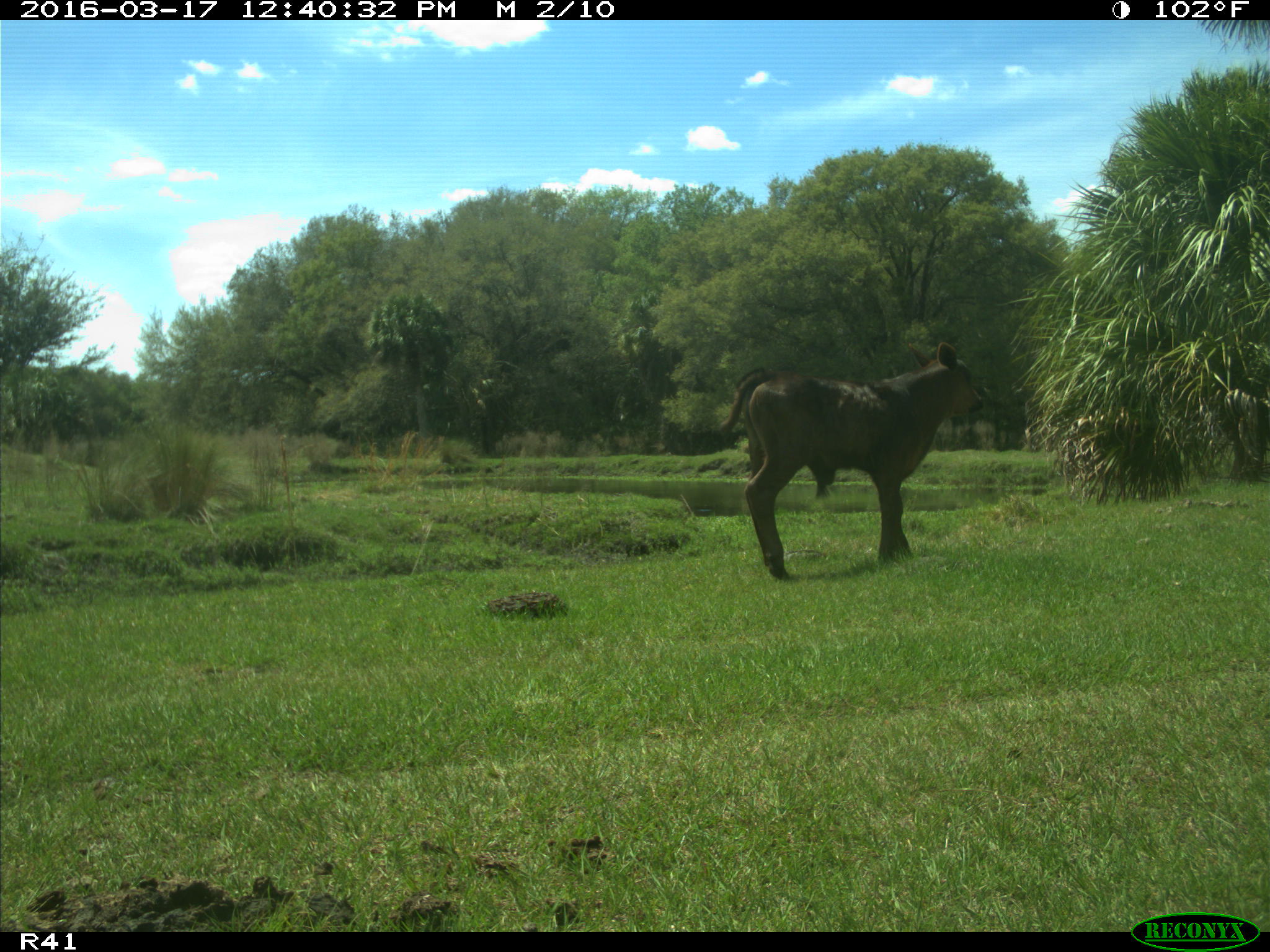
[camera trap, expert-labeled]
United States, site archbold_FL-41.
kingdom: Animalia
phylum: Chordata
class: Mammalia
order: Artiodactyla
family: Bovidae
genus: Bos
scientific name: Bos taurus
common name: domestic cow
Bos taurus (domestic cow).